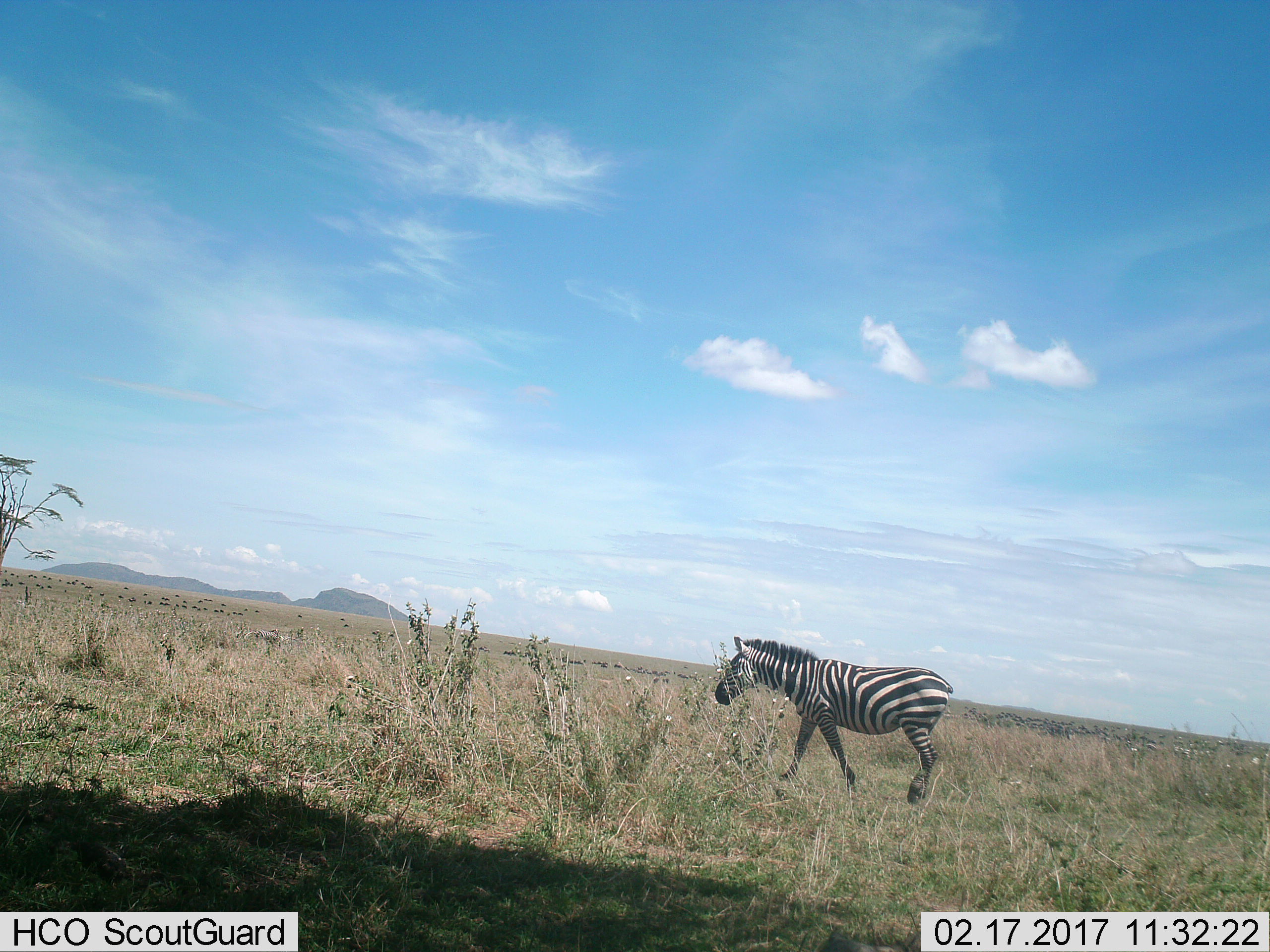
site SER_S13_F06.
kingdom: Animalia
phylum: Chordata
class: Mammalia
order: Perissodactyla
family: Equidae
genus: Equus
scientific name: Equus quagga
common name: plains zebra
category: zebraplains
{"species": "zebraplains (plains zebra) (Equus quagga)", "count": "1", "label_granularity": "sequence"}